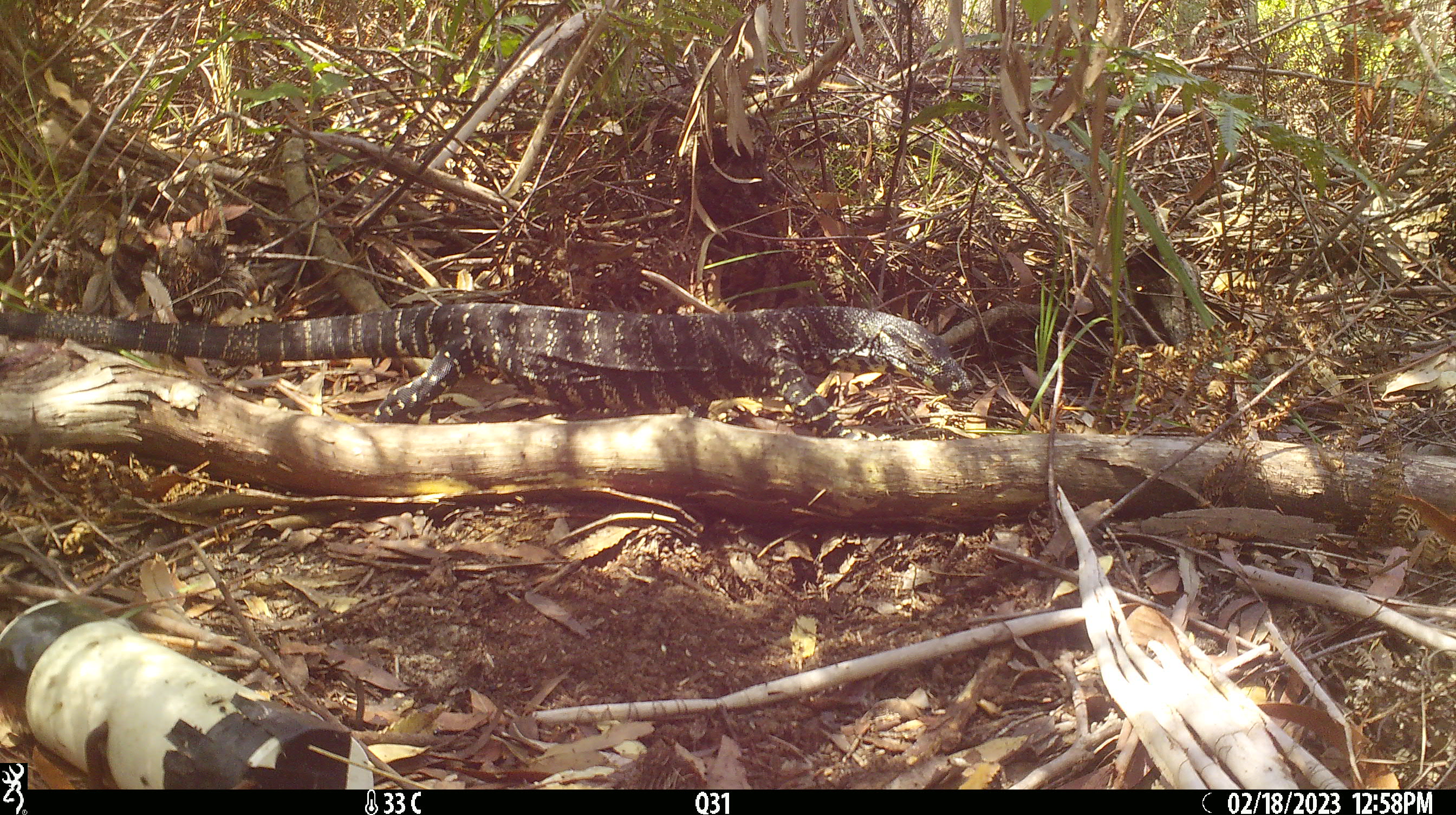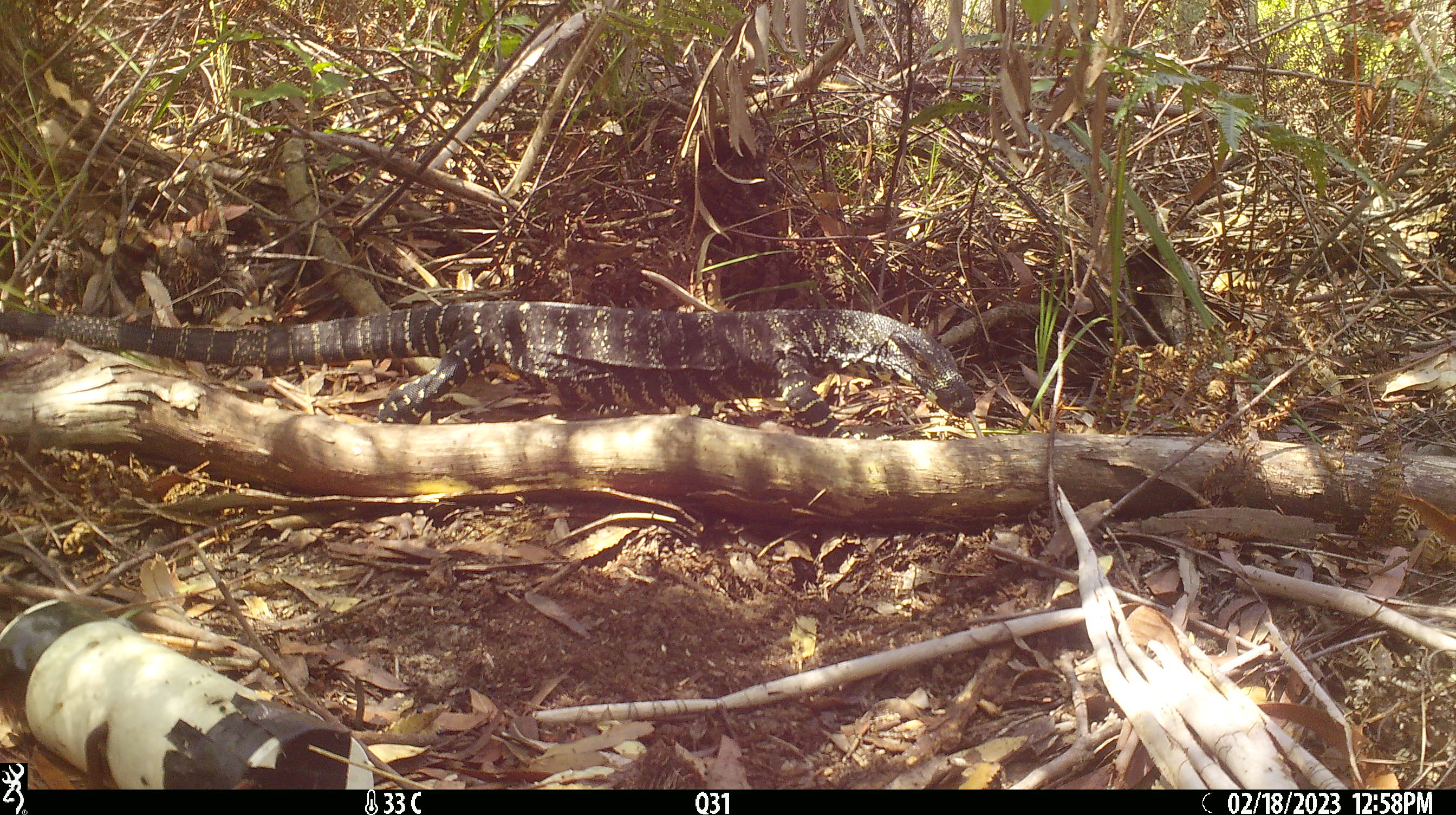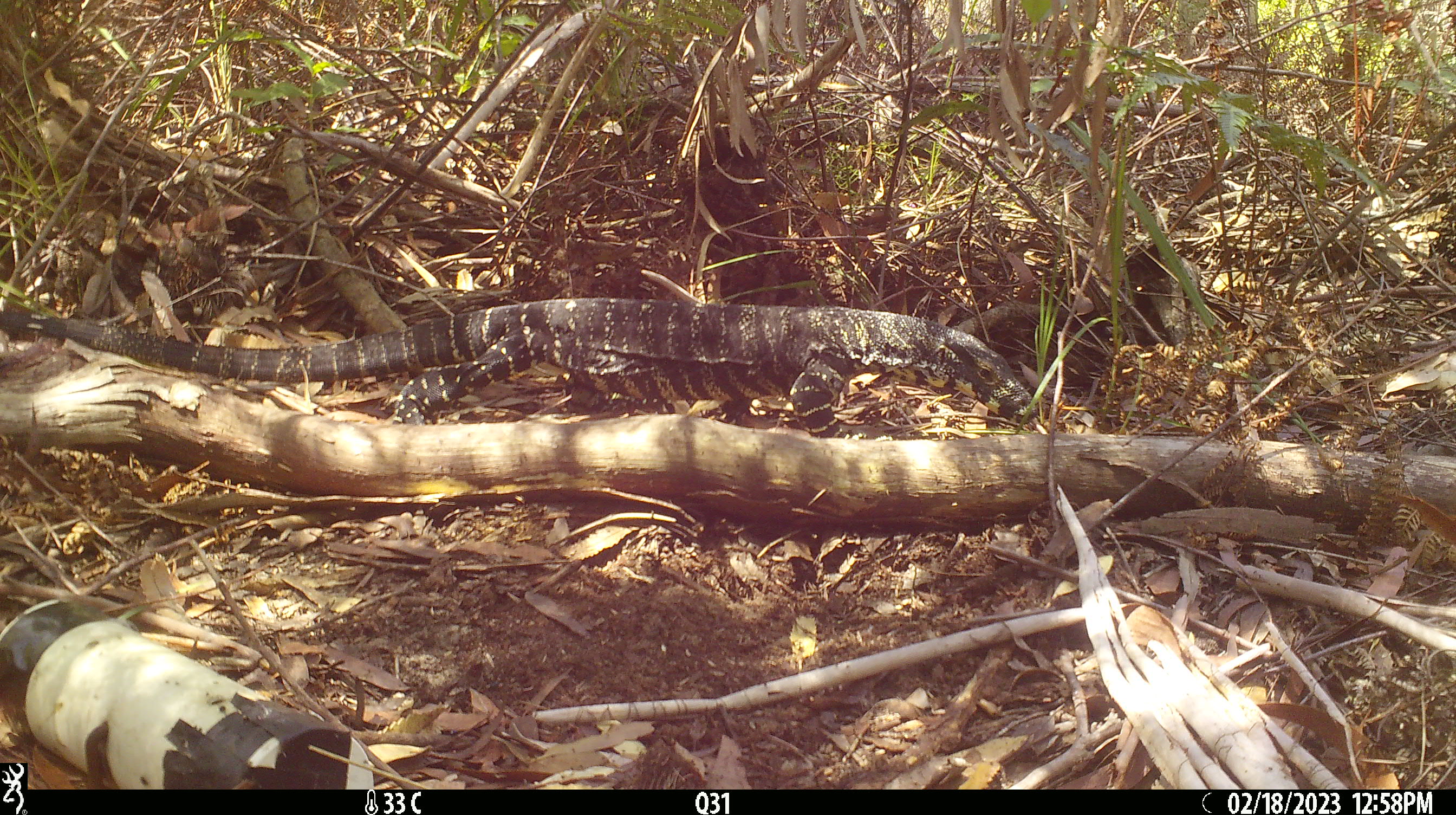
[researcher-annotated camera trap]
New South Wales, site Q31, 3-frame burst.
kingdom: Animalia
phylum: Chordata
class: Reptilia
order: Squamata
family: Varanidae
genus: Varanus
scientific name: Varanus varius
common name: lace monitor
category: goanna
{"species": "goanna (lace monitor) (Varanus varius)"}